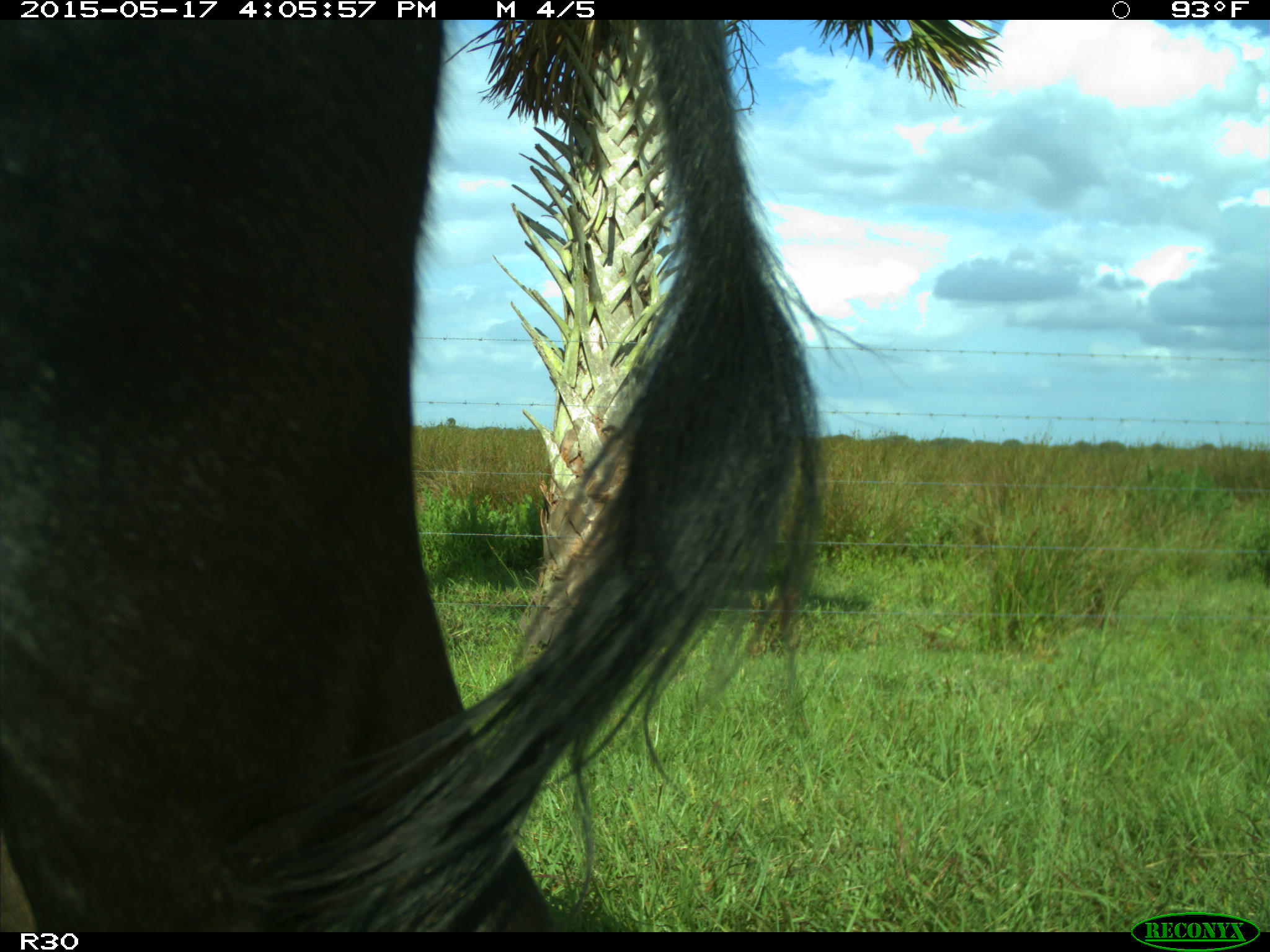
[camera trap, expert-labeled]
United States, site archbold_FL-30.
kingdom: Animalia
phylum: Chordata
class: Mammalia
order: Artiodactyla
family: Bovidae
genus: Bos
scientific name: Bos taurus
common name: domestic cow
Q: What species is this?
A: Bos taurus (domestic cow).